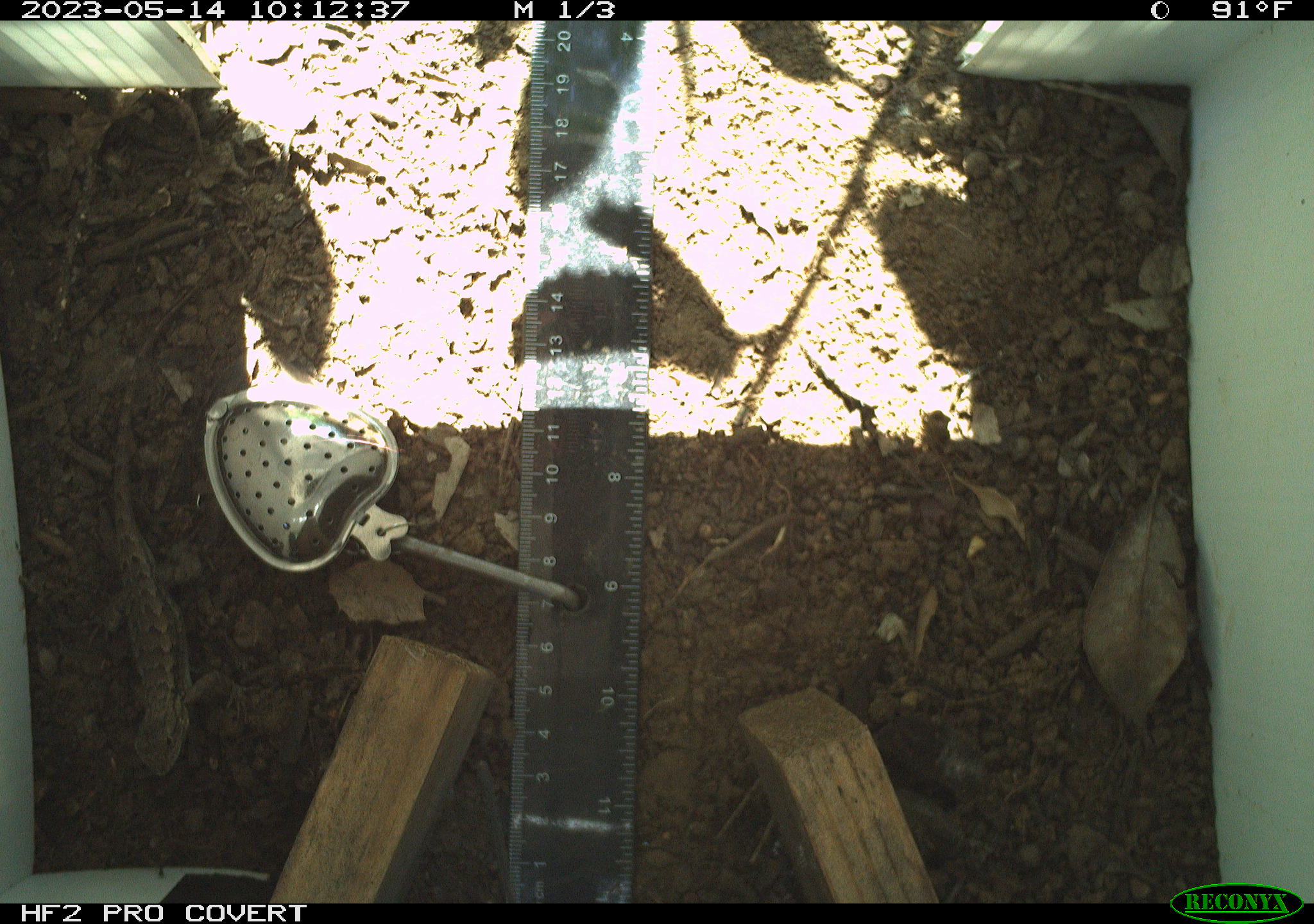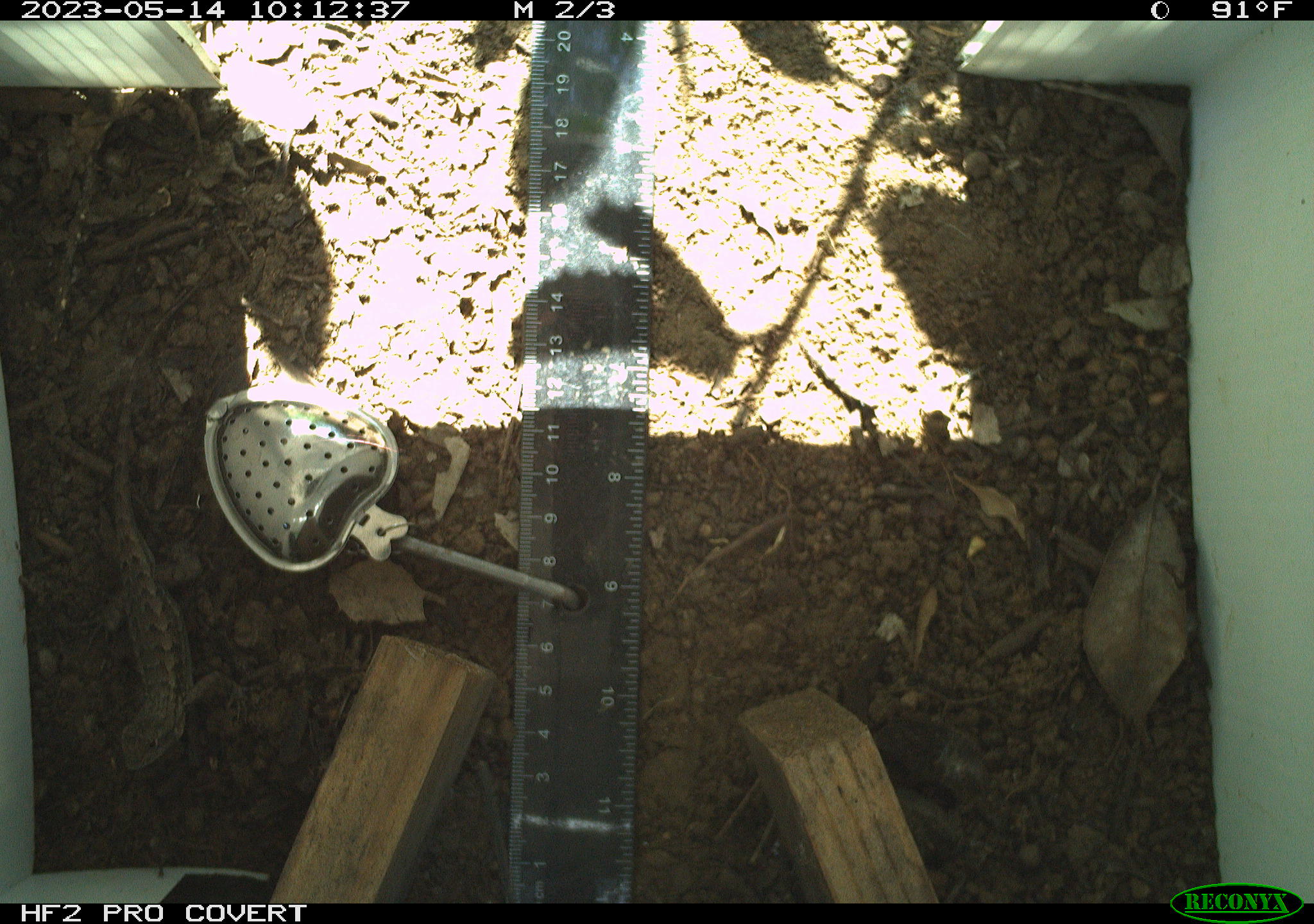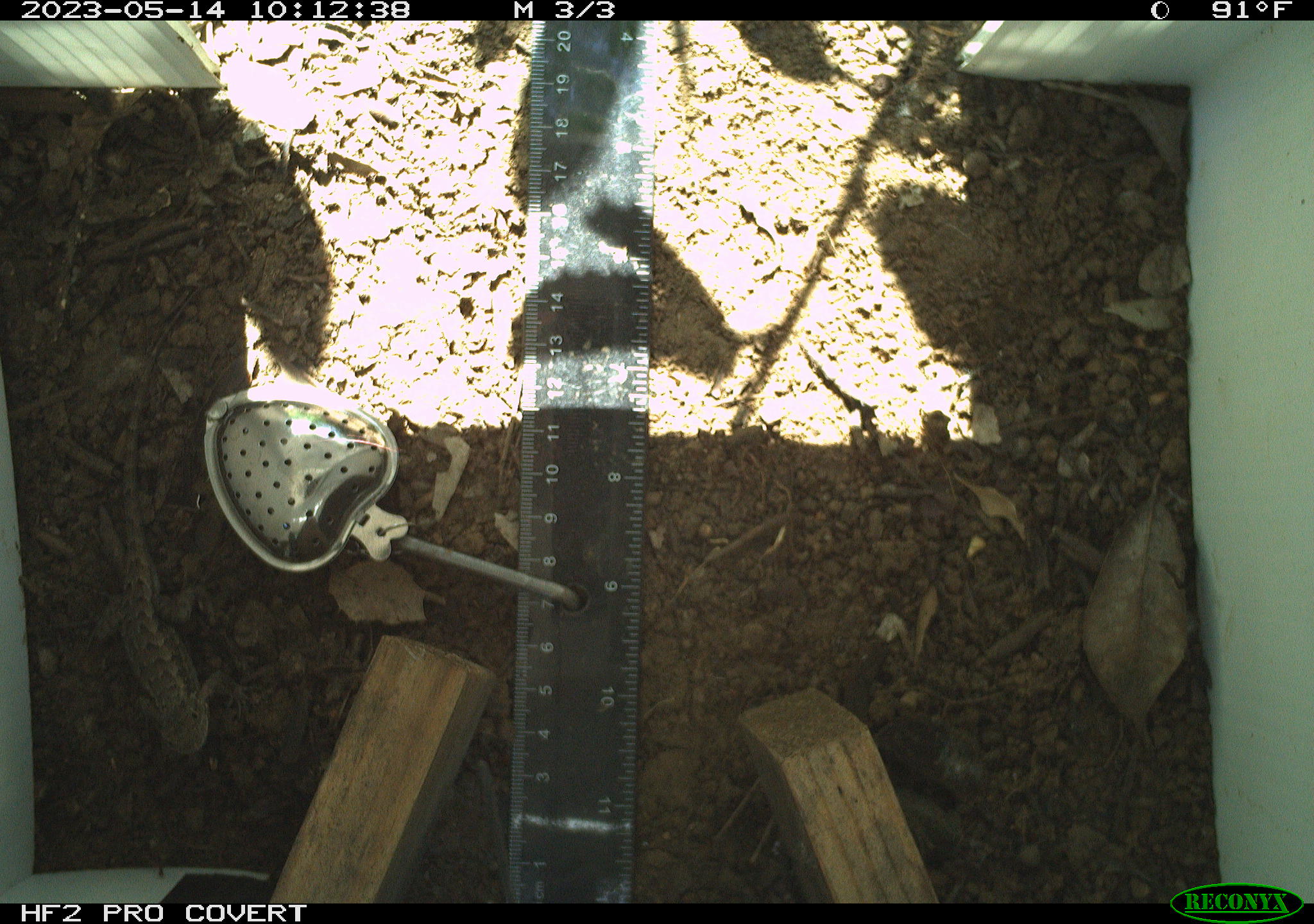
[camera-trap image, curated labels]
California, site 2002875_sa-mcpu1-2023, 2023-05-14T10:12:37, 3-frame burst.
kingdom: Animalia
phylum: Chordata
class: Reptilia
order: Squamata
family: Phrynosomatidae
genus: Sceloporus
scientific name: Sceloporus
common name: spiny lizards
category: sceloporus species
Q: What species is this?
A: Sceloporus species (spiny lizards) (Sceloporus).